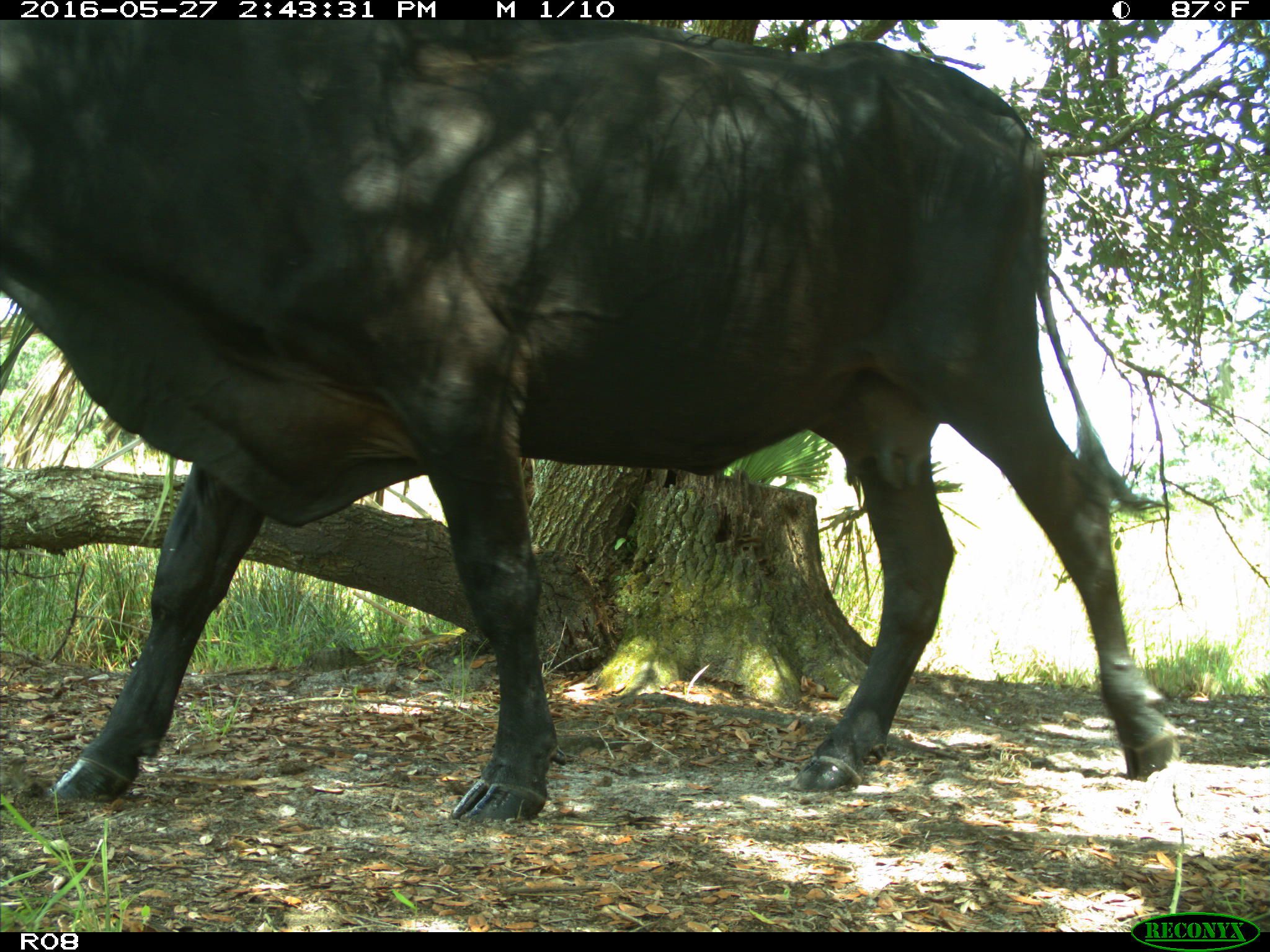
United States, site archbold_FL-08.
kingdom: Animalia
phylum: Chordata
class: Mammalia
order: Artiodactyla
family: Bovidae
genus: Bos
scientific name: Bos taurus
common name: domestic cow